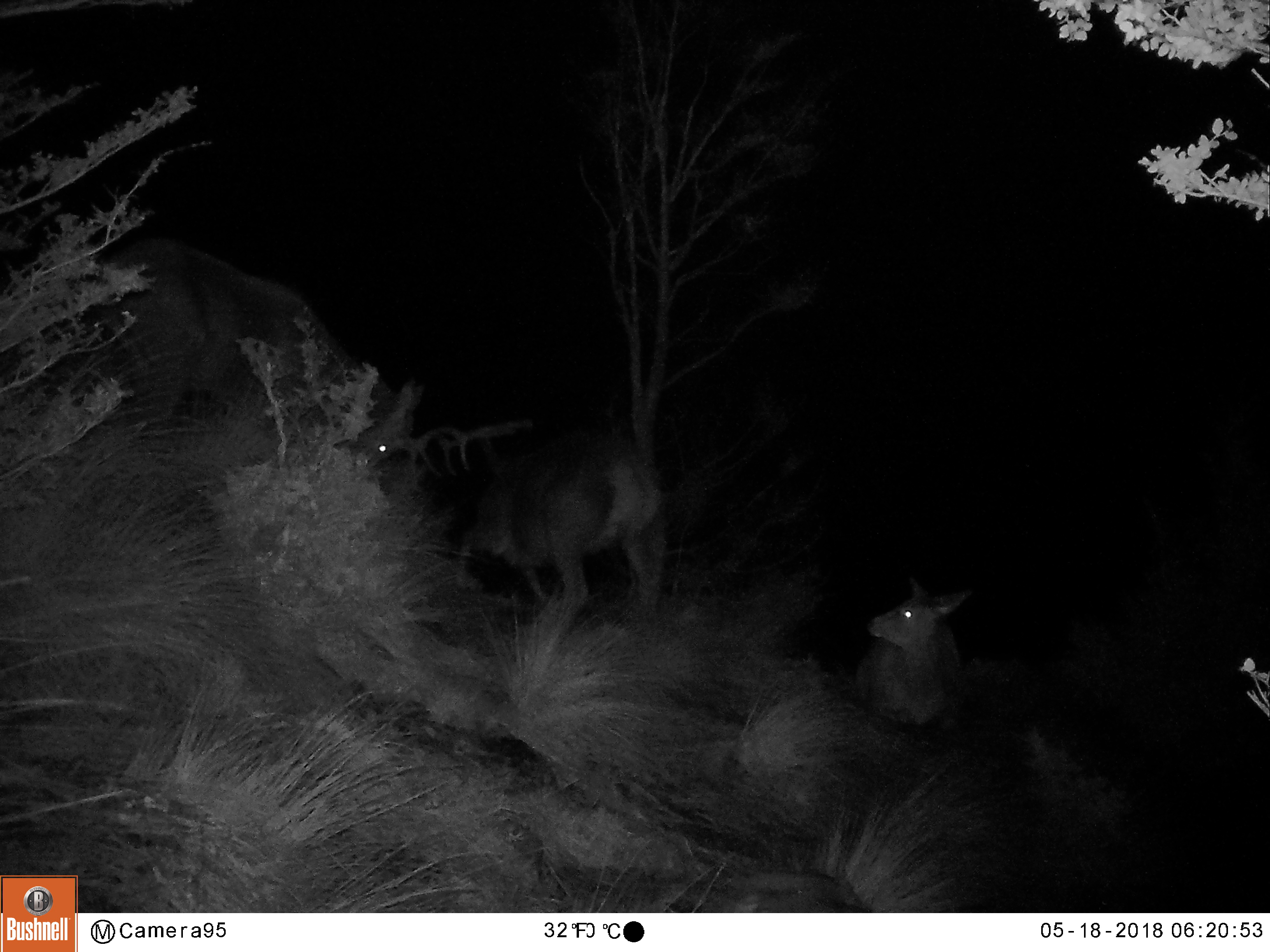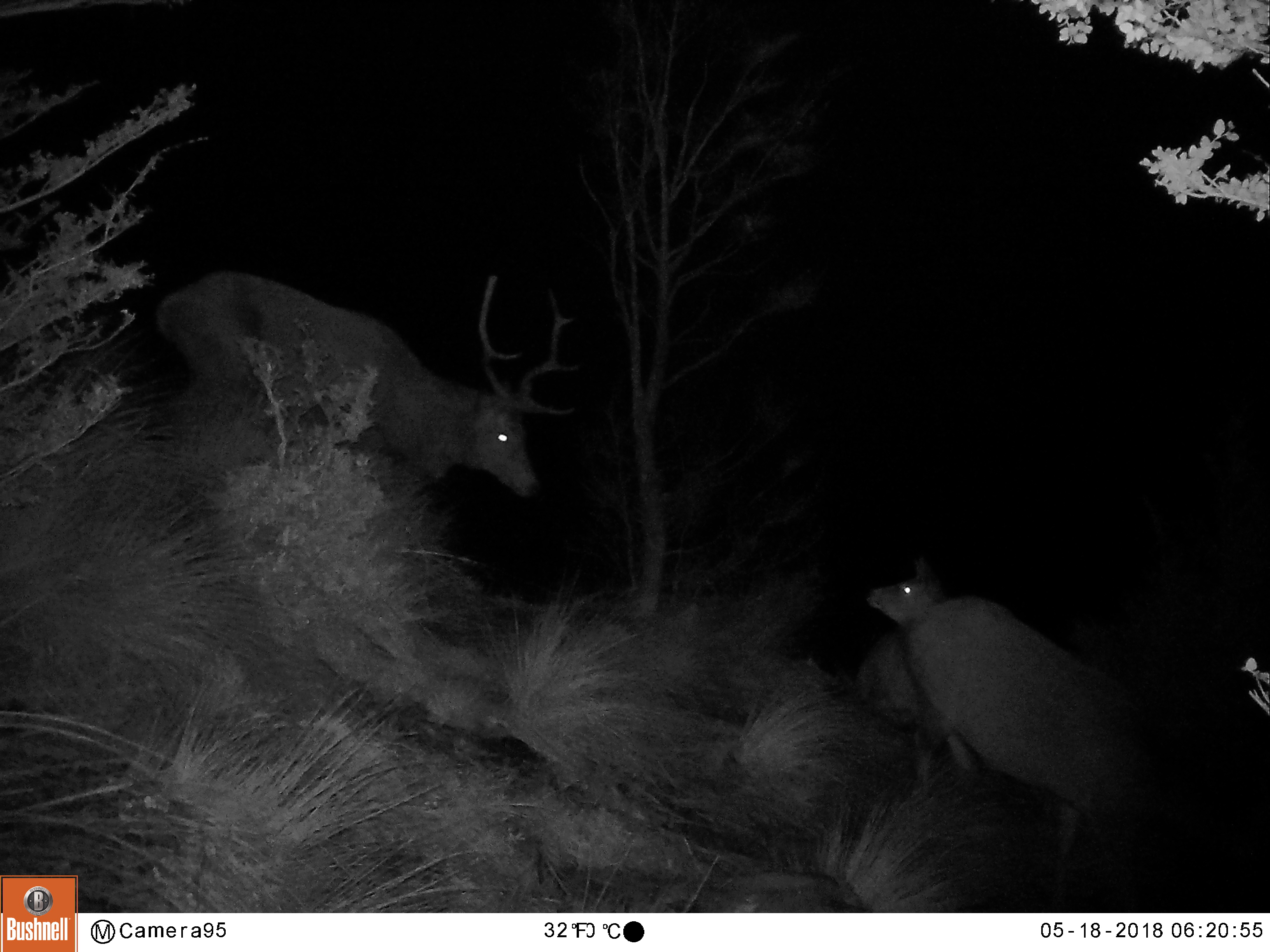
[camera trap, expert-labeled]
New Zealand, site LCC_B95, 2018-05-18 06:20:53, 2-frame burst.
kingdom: Animalia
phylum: Chordata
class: Mammalia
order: Artiodactyla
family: Cervidae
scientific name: Cervidae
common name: deer